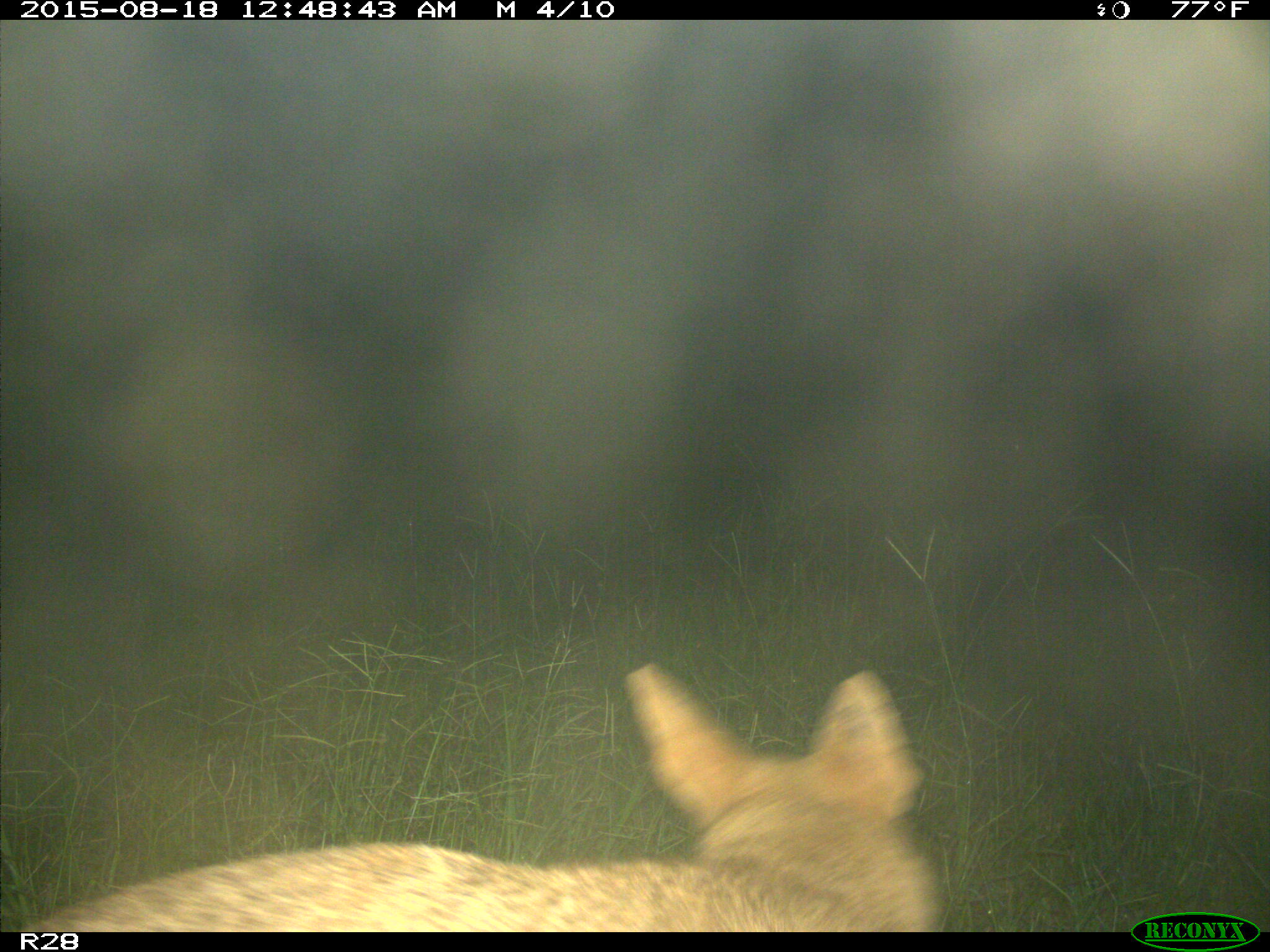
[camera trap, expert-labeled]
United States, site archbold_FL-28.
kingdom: Animalia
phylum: Chordata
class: Mammalia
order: Carnivora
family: Canidae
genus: Canis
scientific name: Canis latrans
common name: coyote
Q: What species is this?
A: Canis latrans (coyote).